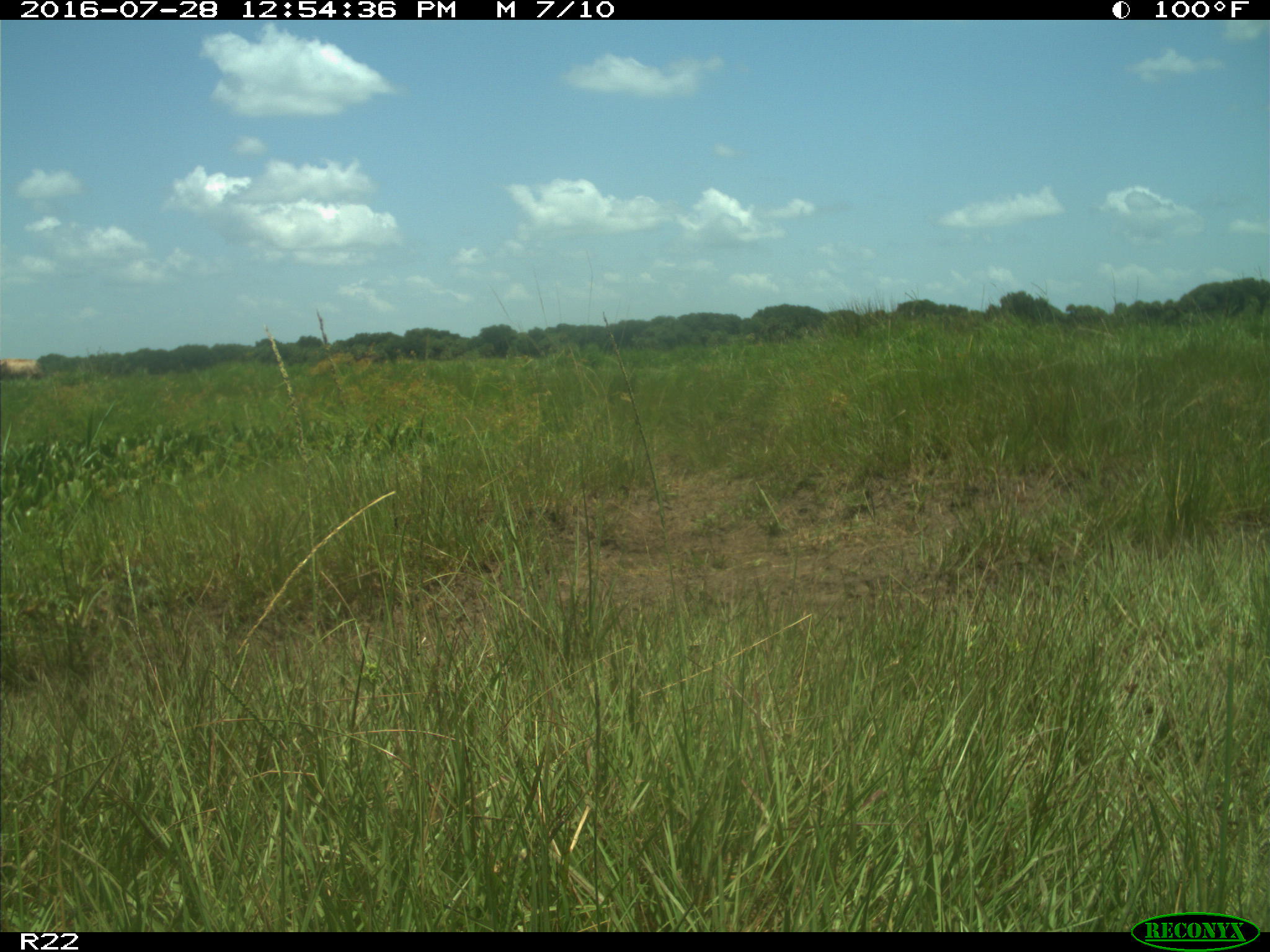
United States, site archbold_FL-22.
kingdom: Animalia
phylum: Chordata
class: Mammalia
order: Artiodactyla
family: Bovidae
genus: Bos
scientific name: Bos taurus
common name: domestic cow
Bos taurus (domestic cow).